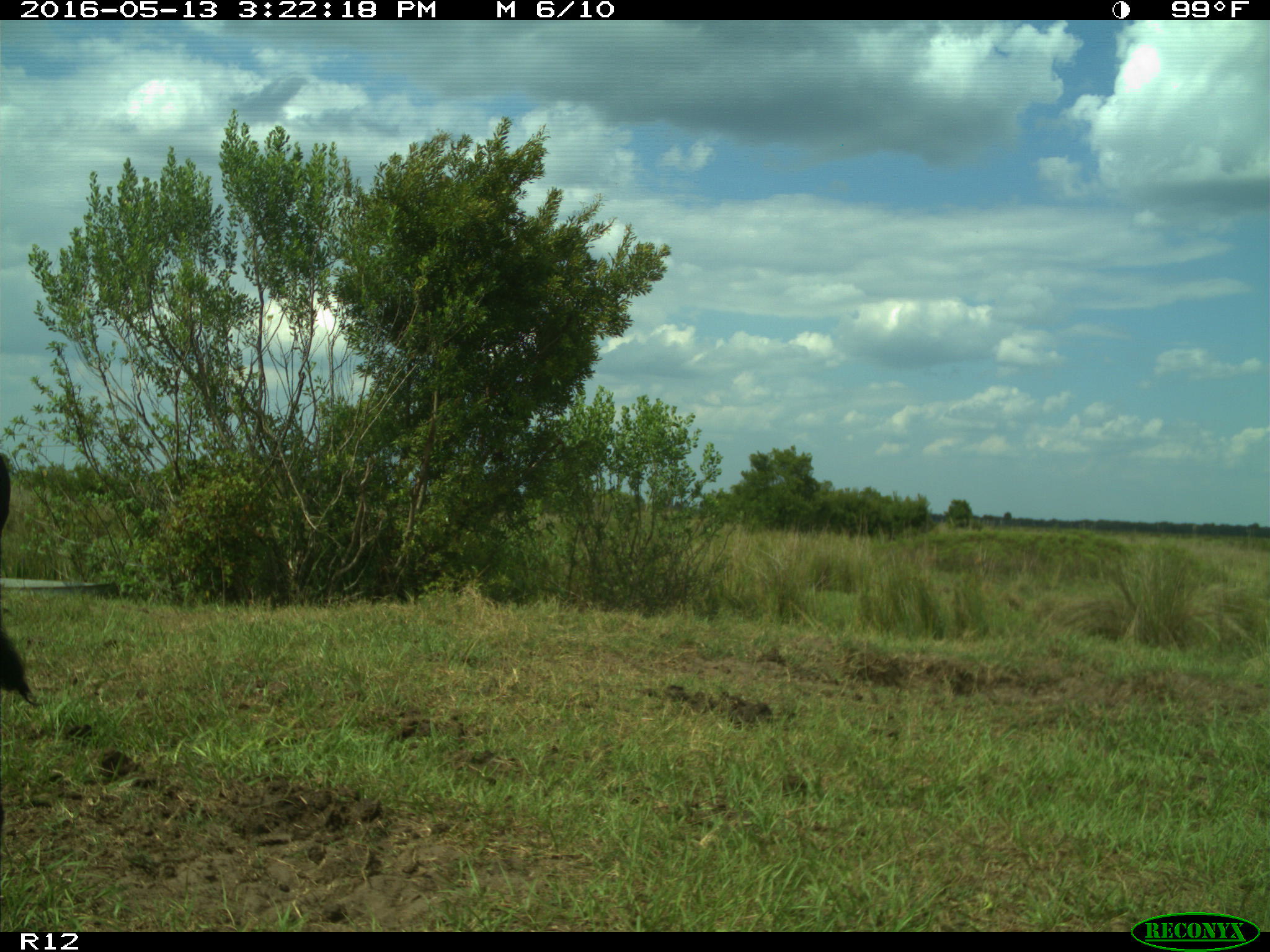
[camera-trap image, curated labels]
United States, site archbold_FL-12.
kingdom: Animalia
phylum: Chordata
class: Mammalia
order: Artiodactyla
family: Bovidae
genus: Bos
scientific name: Bos taurus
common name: domestic cow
Bos taurus (domestic cow).